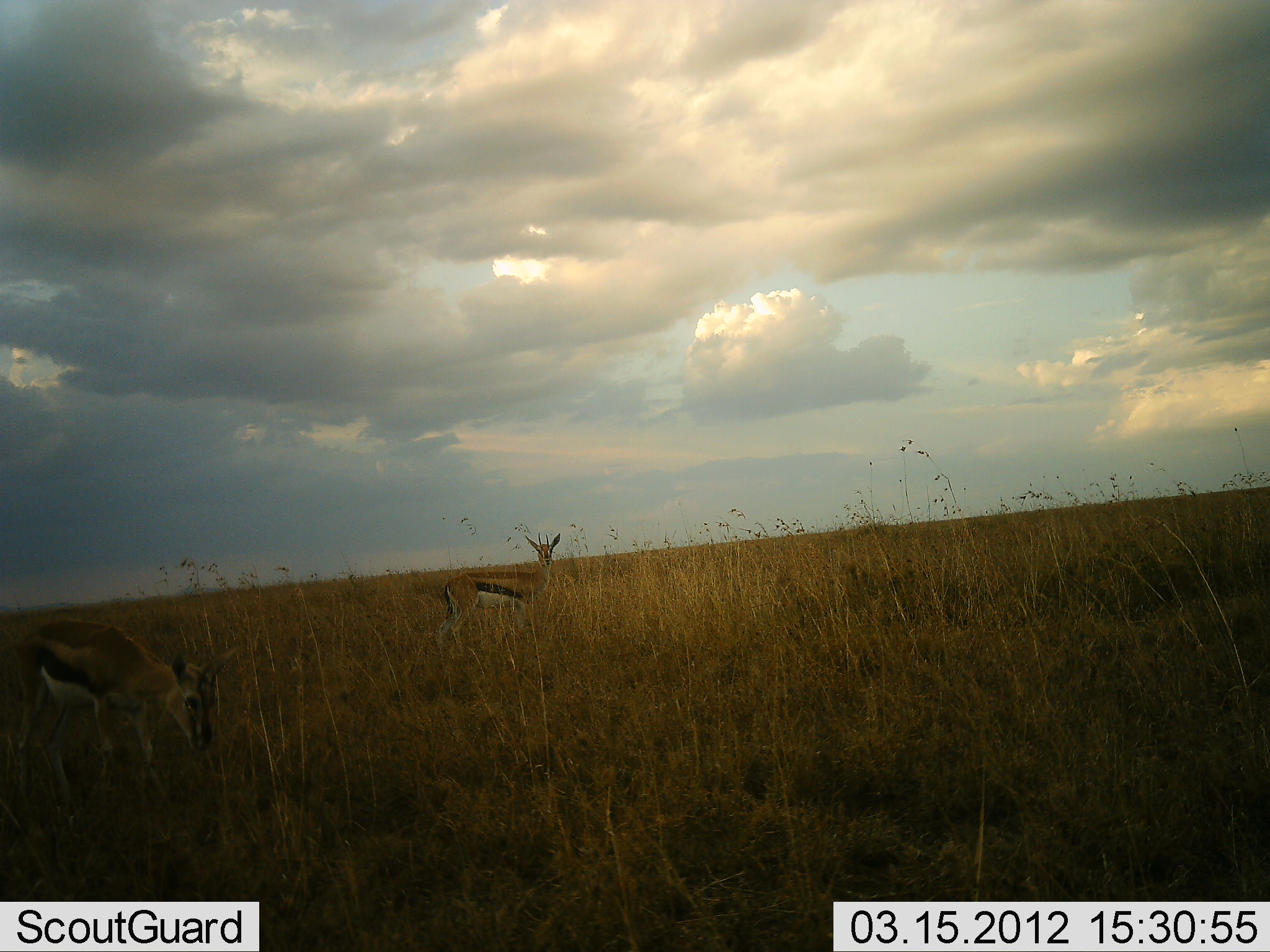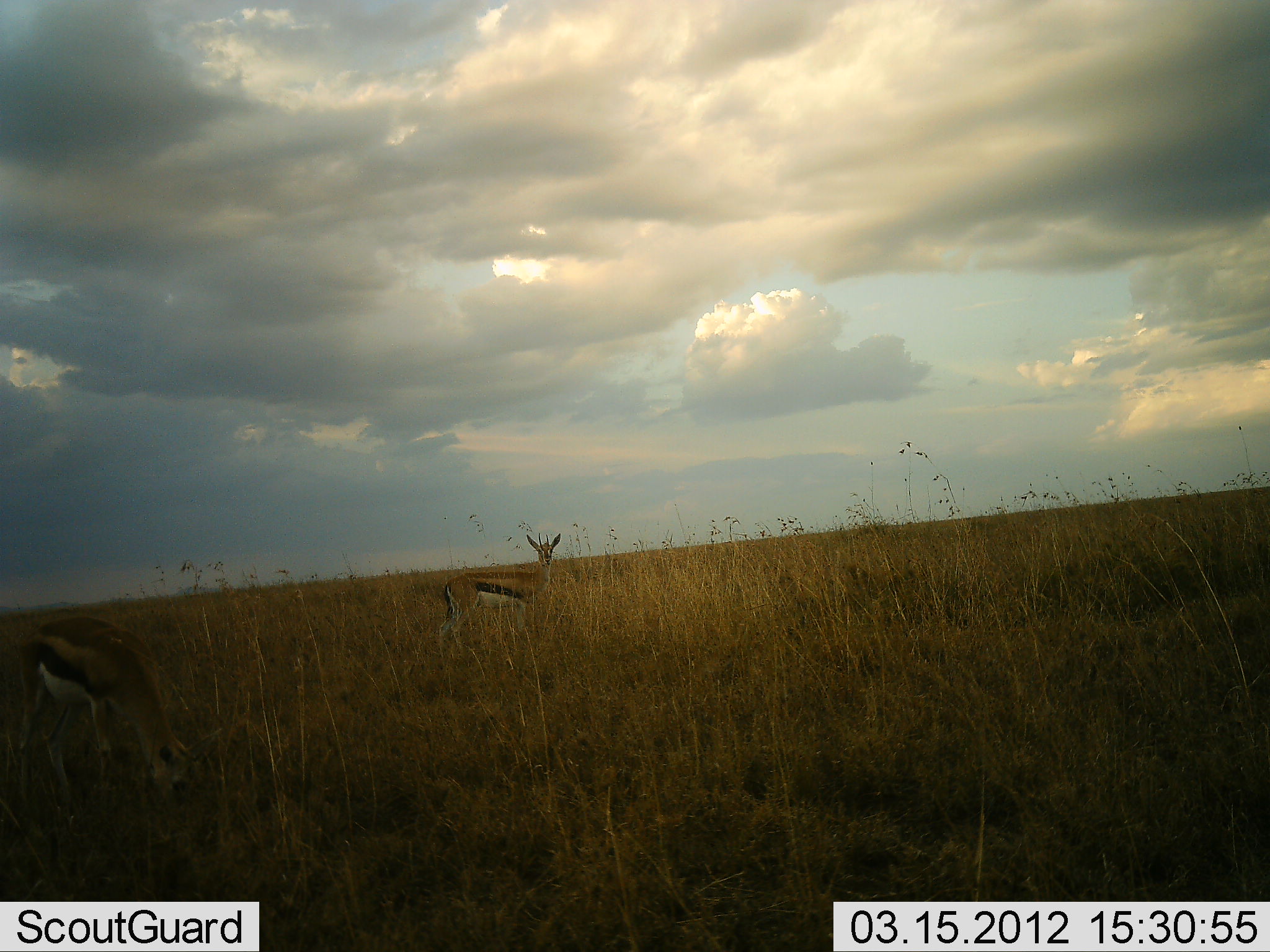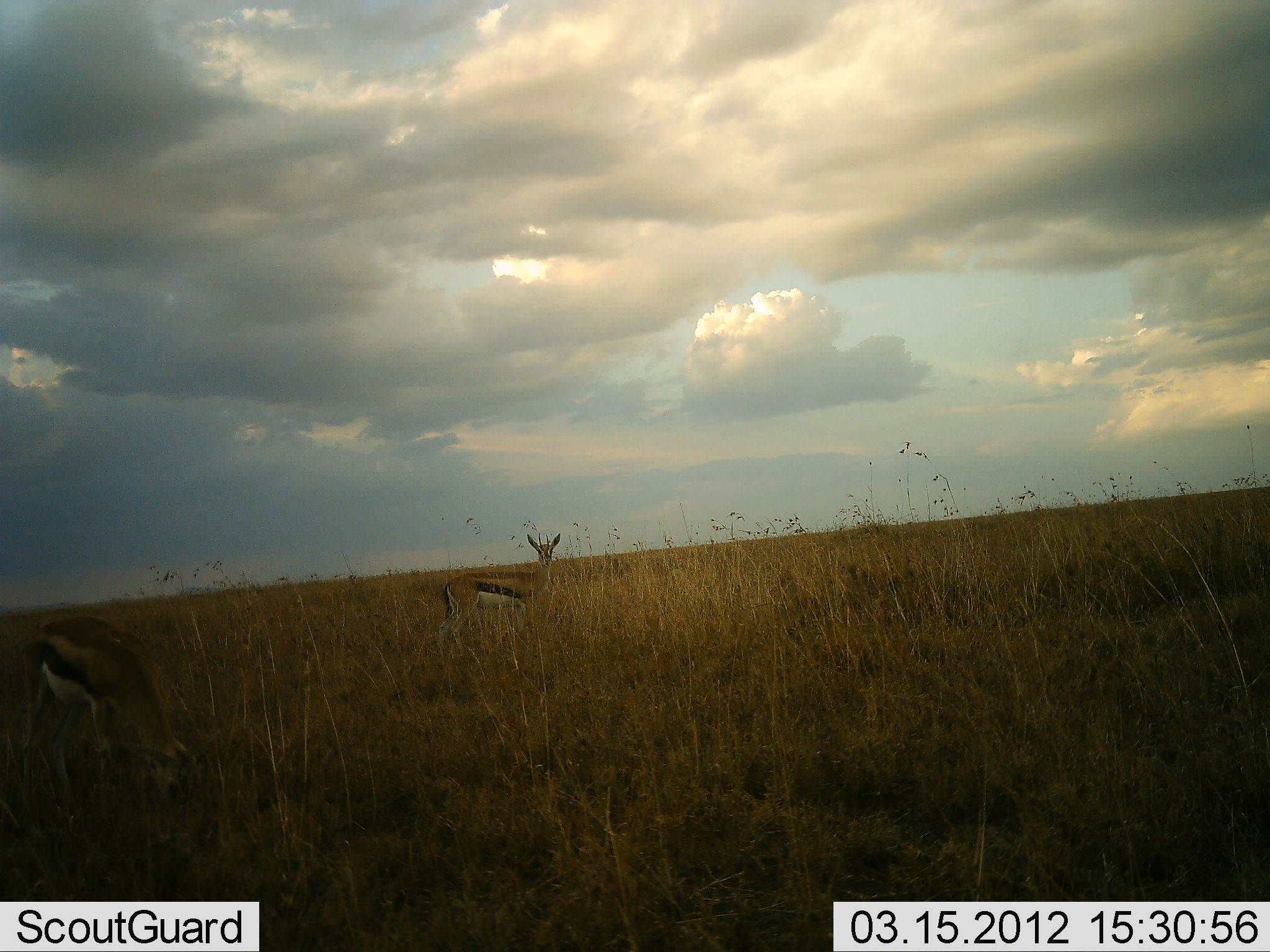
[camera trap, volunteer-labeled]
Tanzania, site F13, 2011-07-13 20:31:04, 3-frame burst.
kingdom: Animalia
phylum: Chordata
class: Mammalia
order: Artiodactyla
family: Bovidae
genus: Eudorcas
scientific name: Eudorcas thomsonii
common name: thomson's gazelle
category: gazellethomsons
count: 2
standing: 100%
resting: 0%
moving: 0%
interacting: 0%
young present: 0%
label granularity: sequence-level